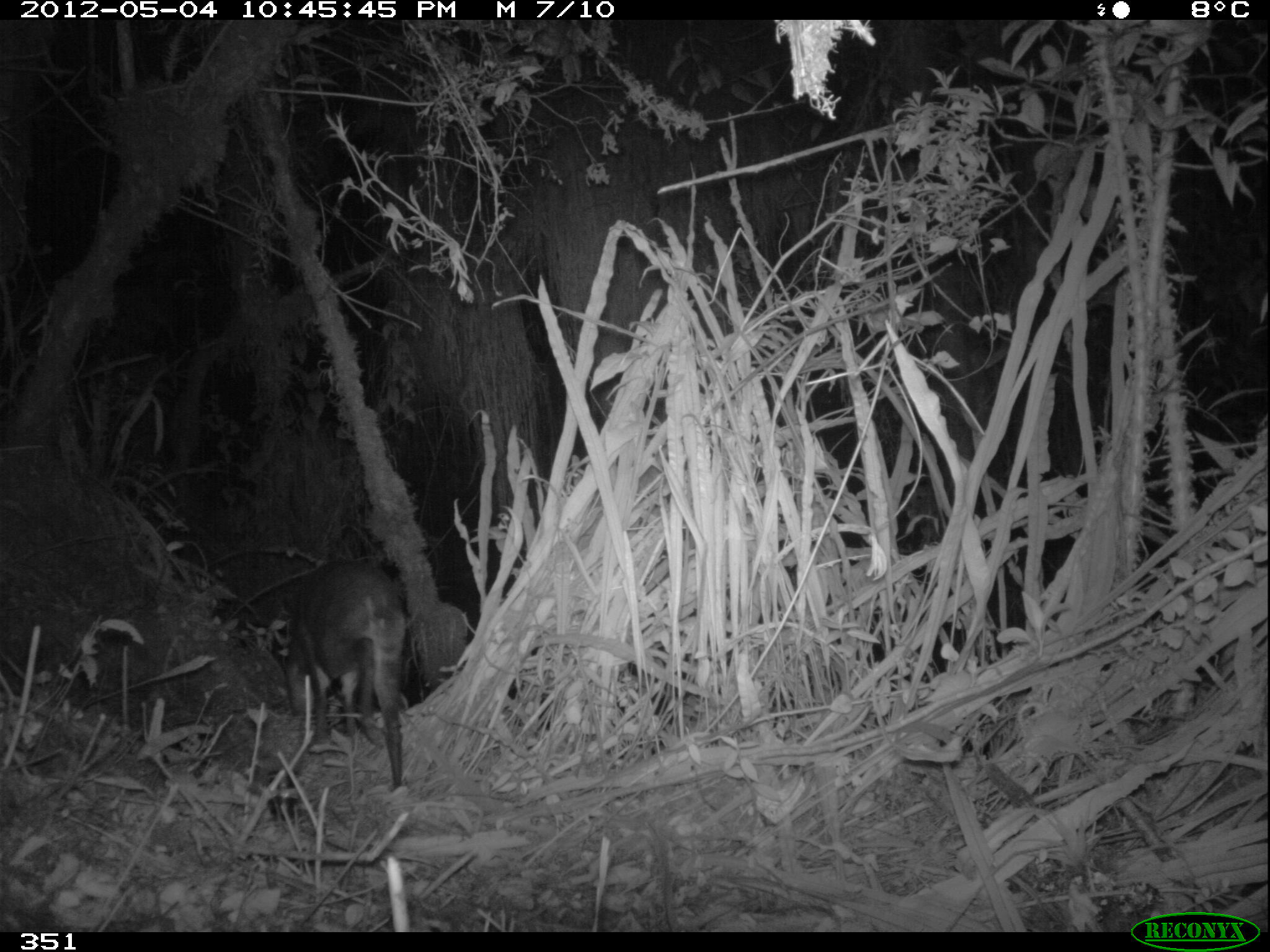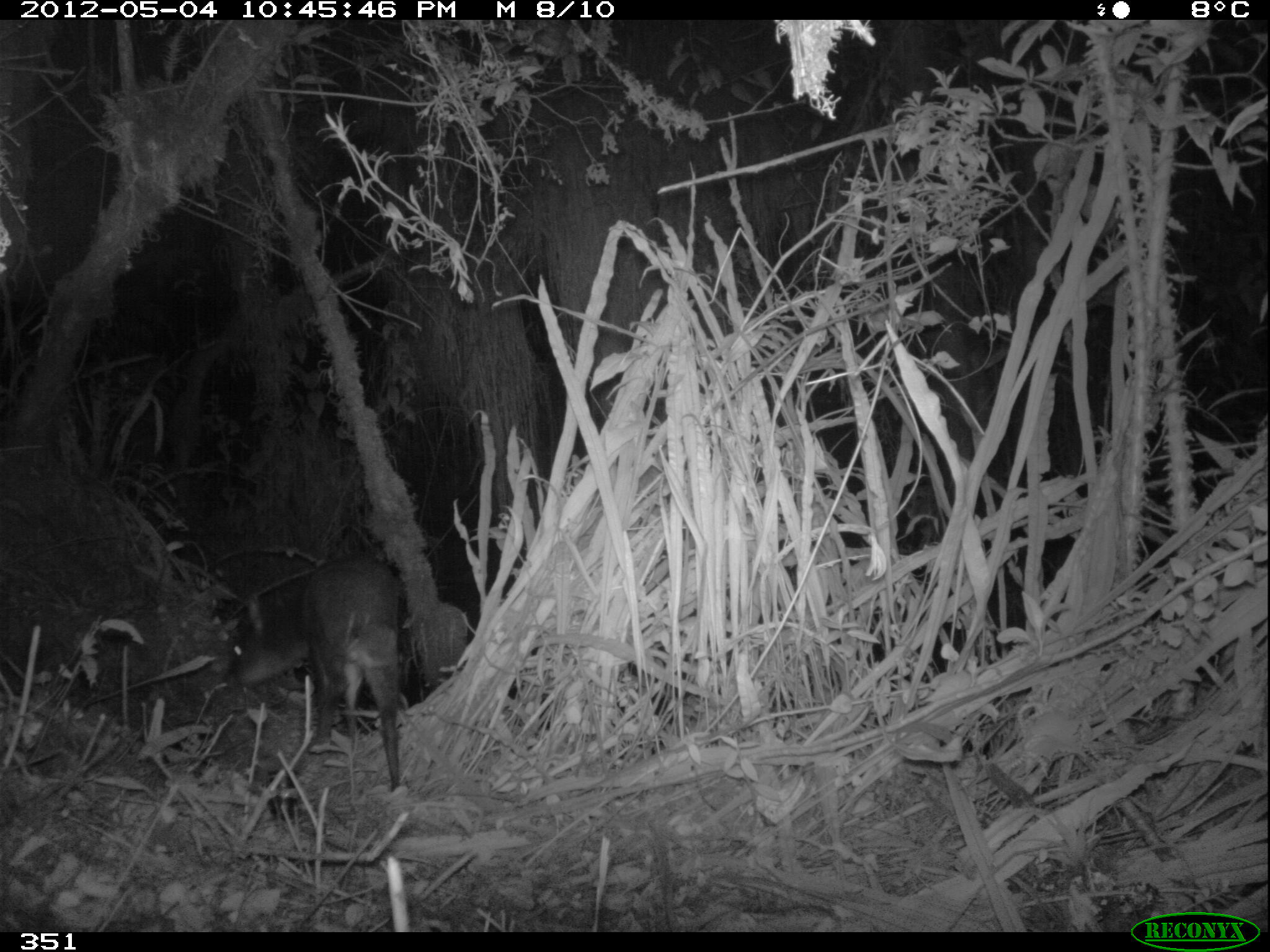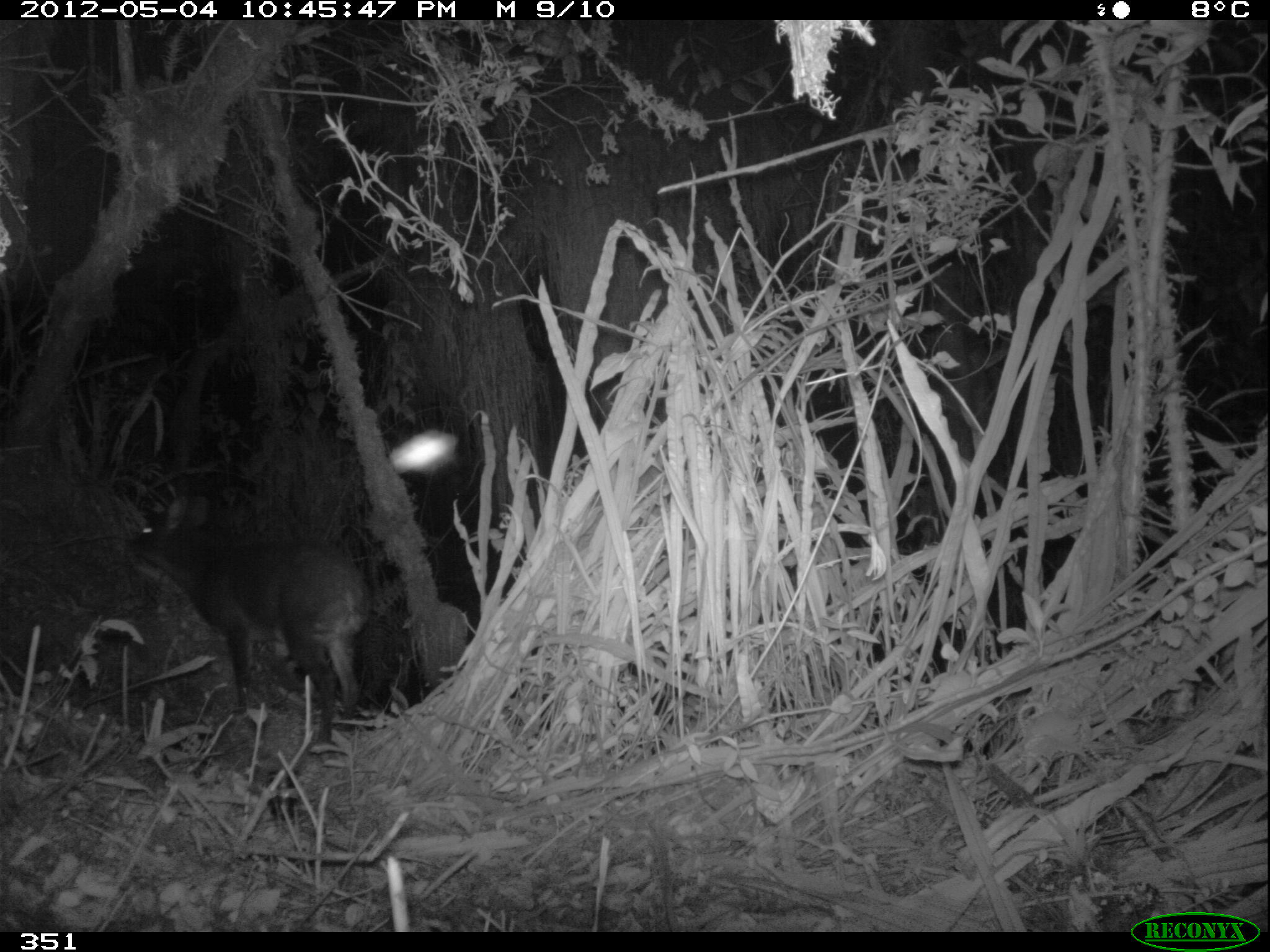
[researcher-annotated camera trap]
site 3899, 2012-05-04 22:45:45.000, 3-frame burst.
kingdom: Animalia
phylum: Chordata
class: Mammalia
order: Artiodactyla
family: Cervidae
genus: Mazama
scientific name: Mazama chunyi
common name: dwarf brocket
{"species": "Mazama chunyi (dwarf brocket)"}